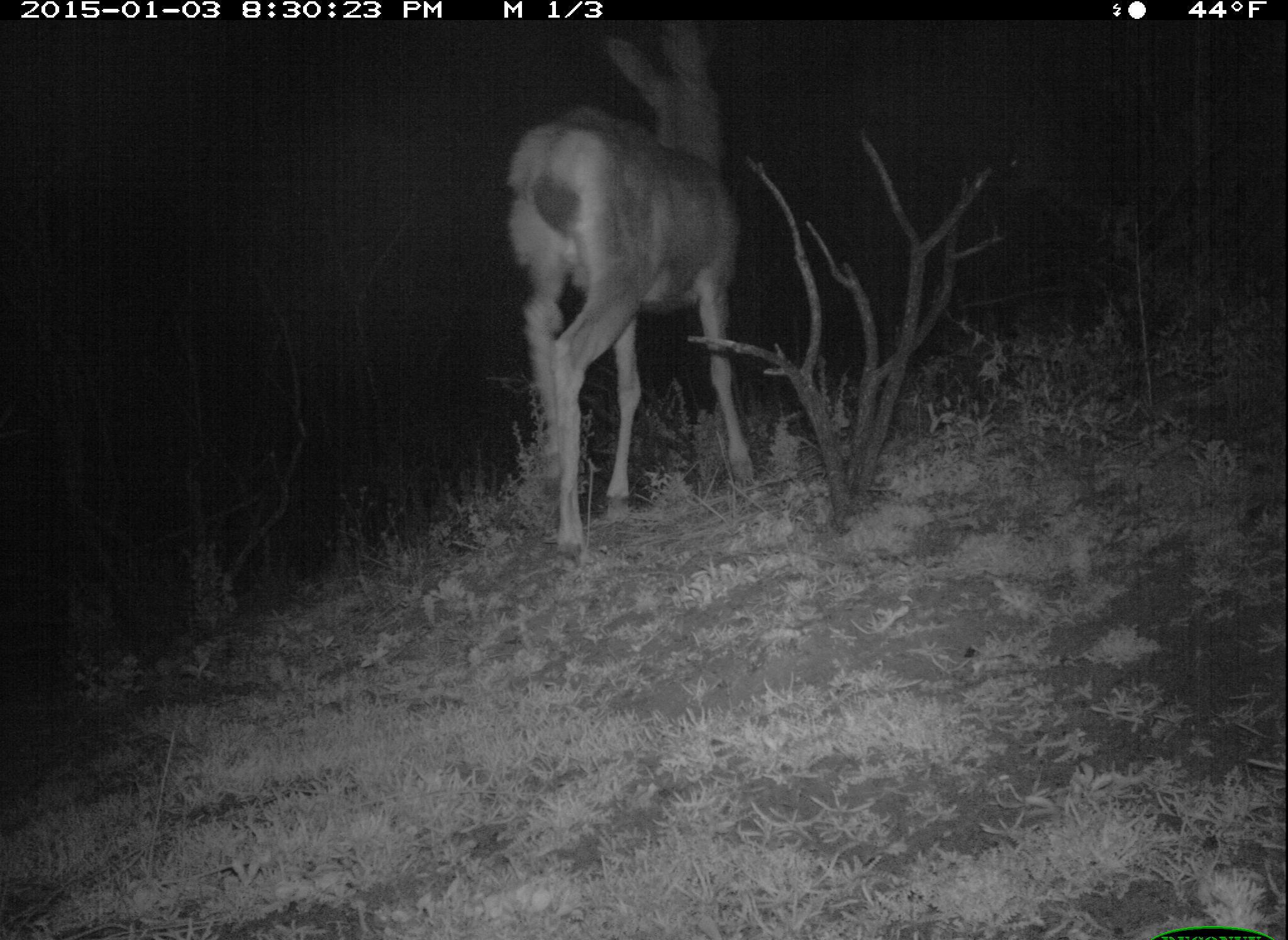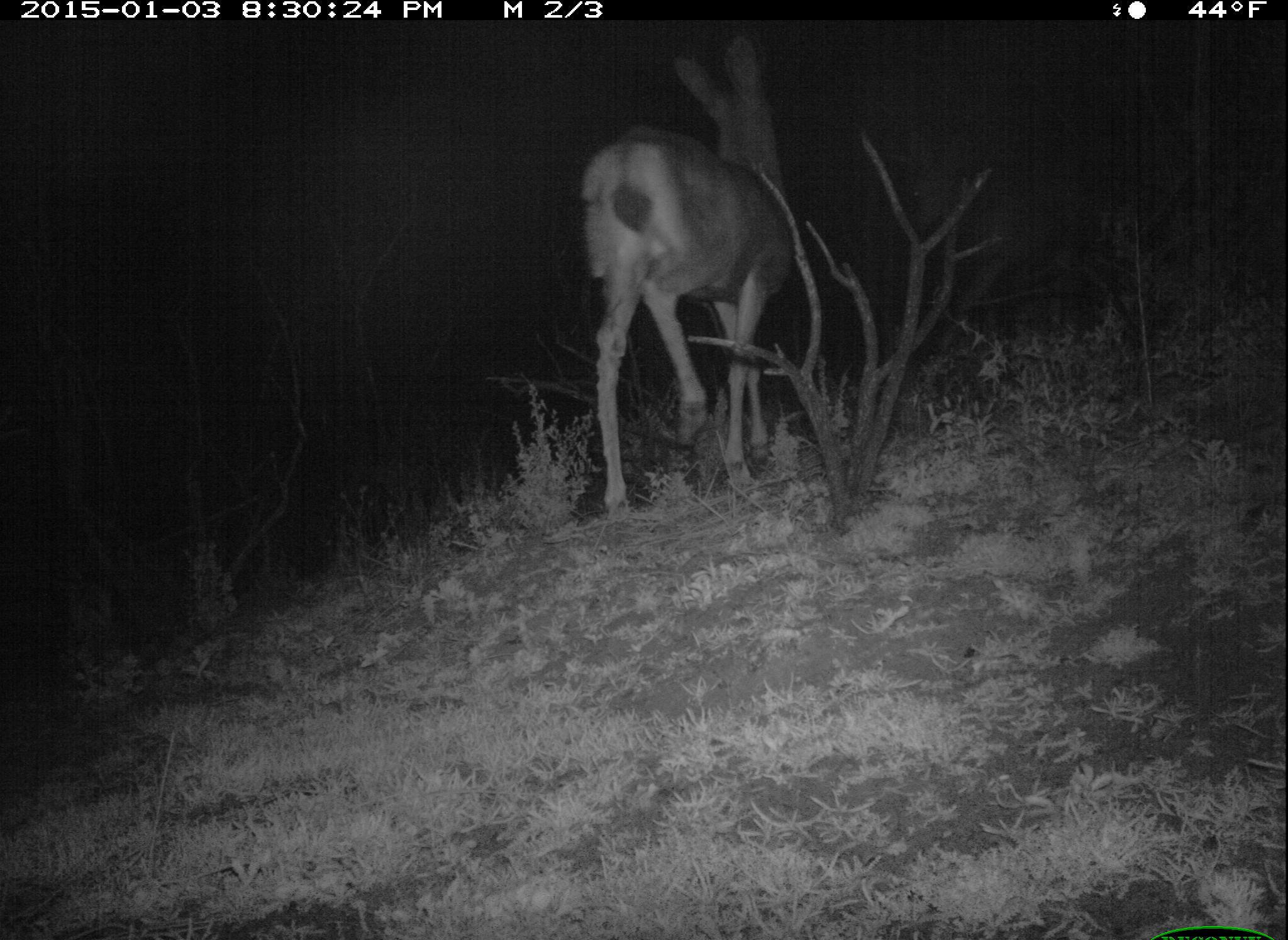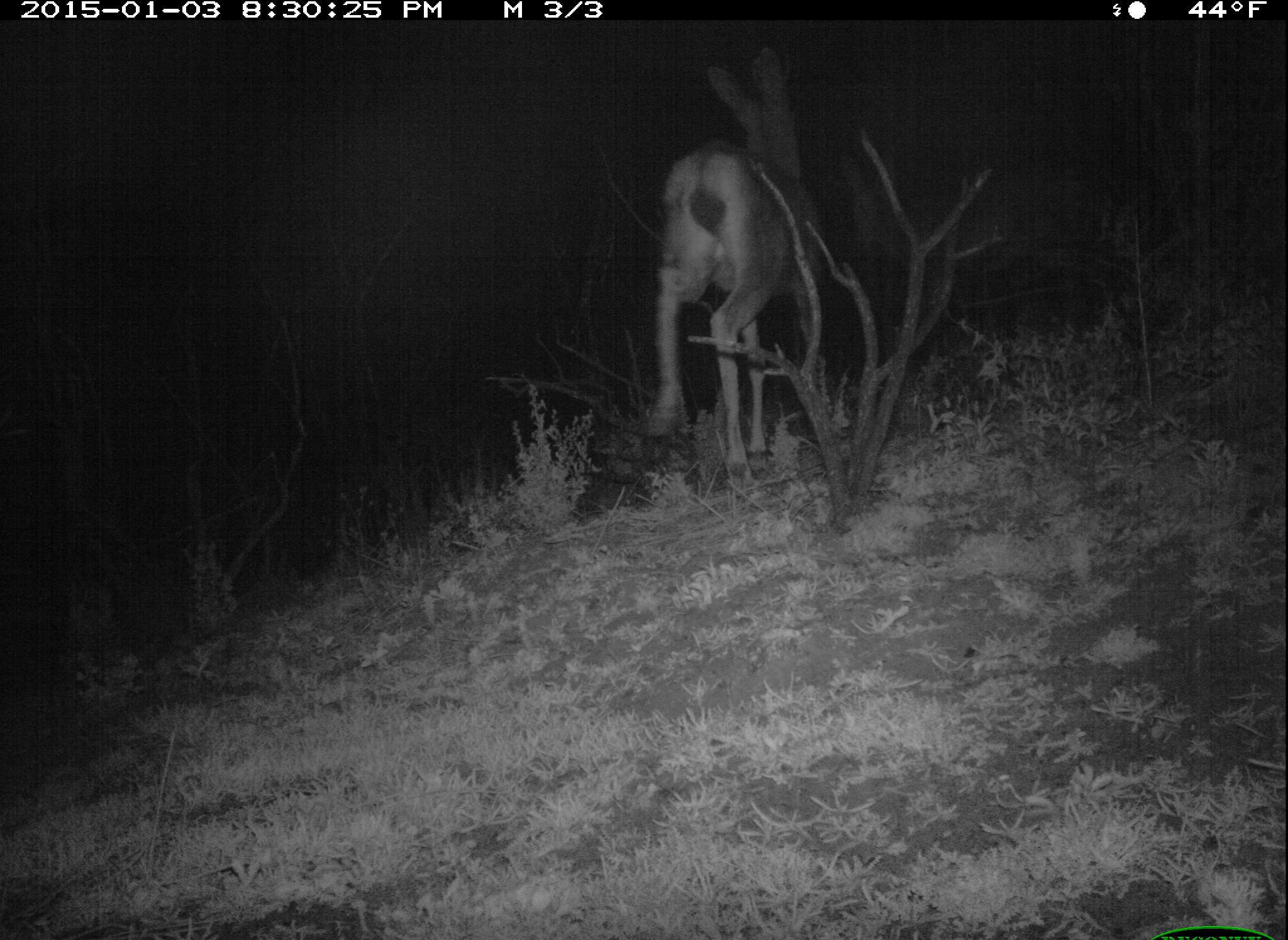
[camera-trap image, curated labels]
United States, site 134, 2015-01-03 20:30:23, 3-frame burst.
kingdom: Animalia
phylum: Chordata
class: Mammalia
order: Artiodactyla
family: Cervidae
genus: Odocoileus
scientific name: Odocoileus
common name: deer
Deer (Odocoileus).